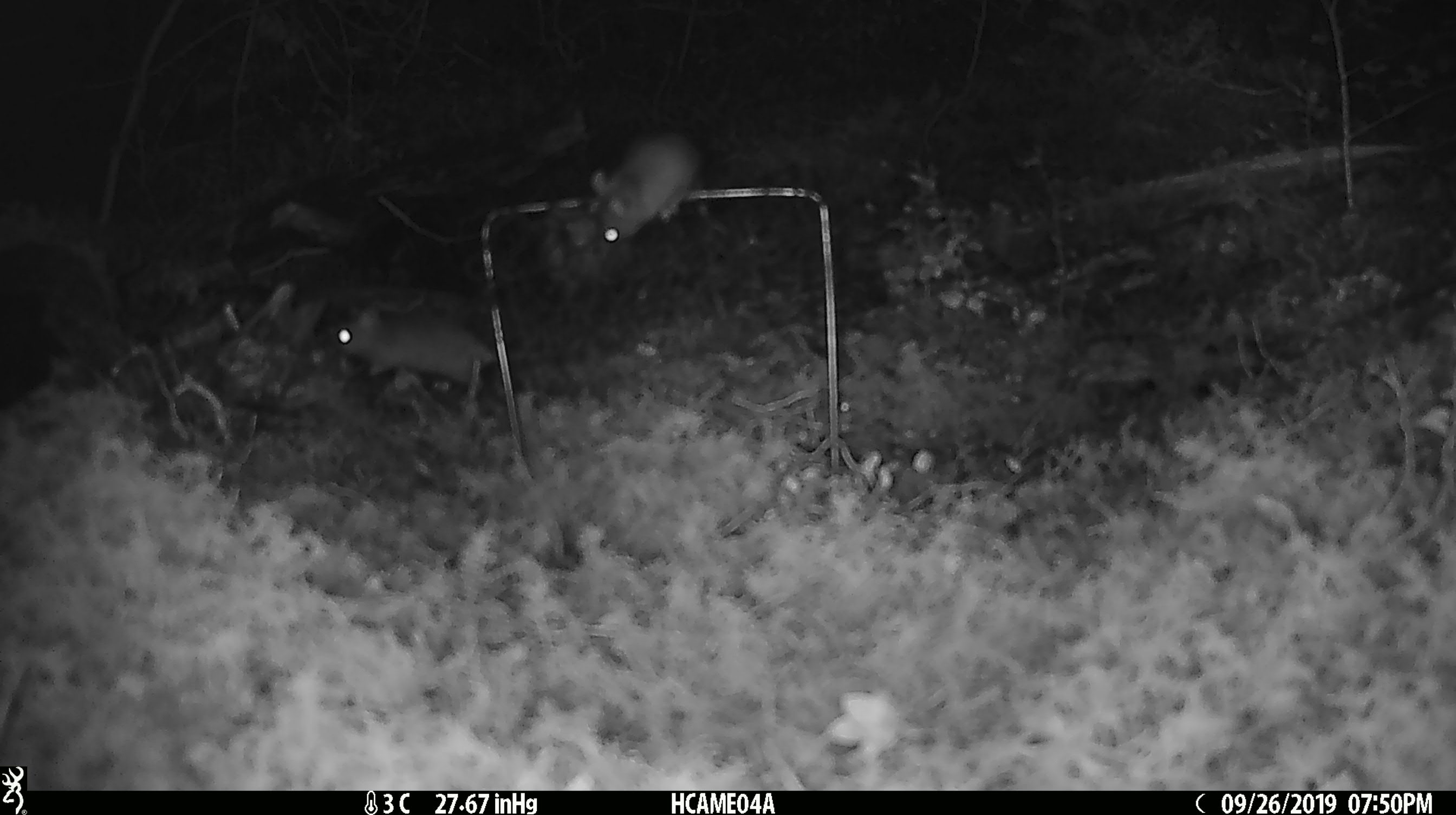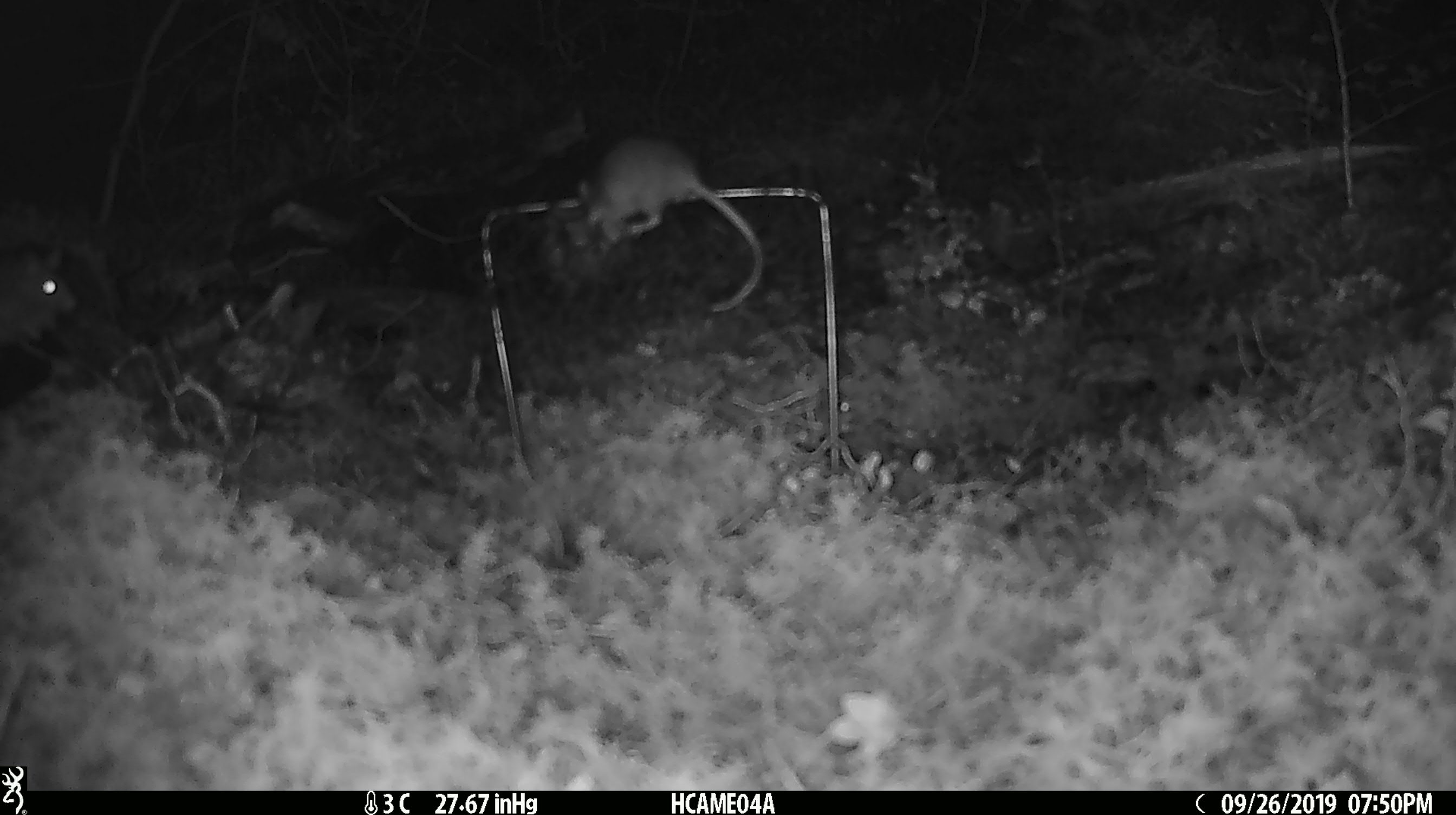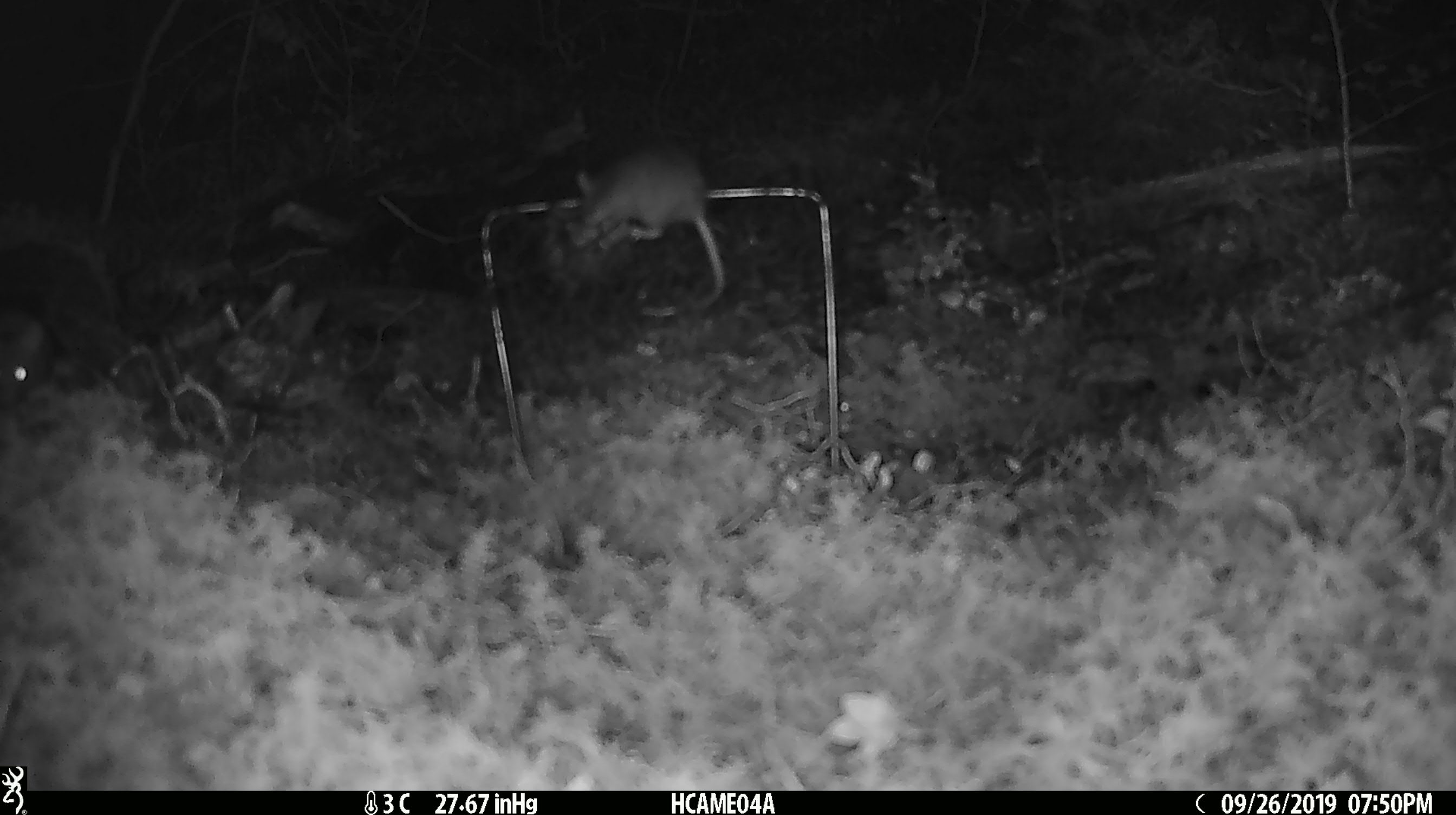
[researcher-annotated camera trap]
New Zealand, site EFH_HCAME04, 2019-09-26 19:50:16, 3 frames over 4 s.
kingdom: Animalia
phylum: Chordata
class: Mammalia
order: Rodentia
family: Muridae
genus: Mus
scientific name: Mus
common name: mouse